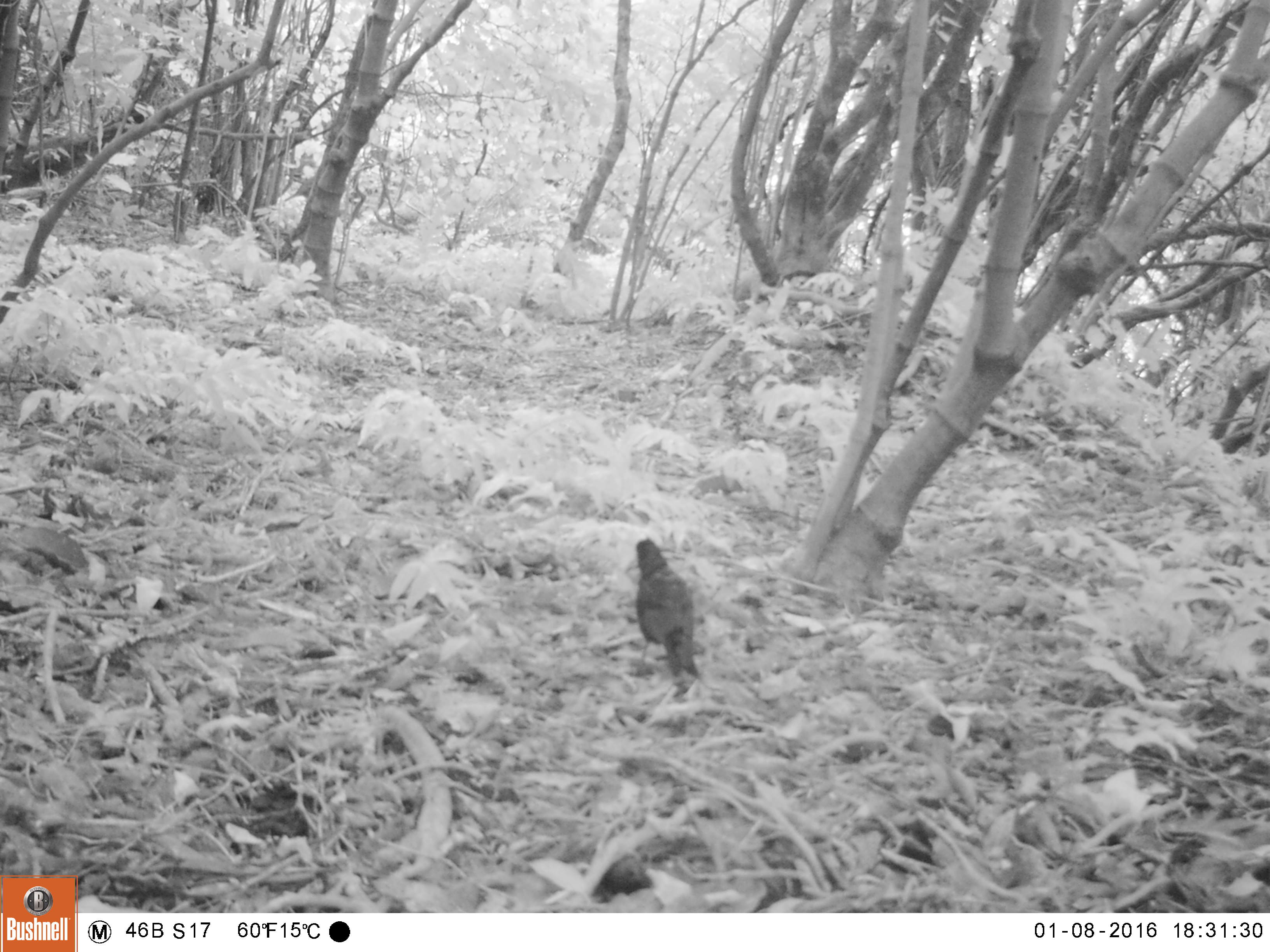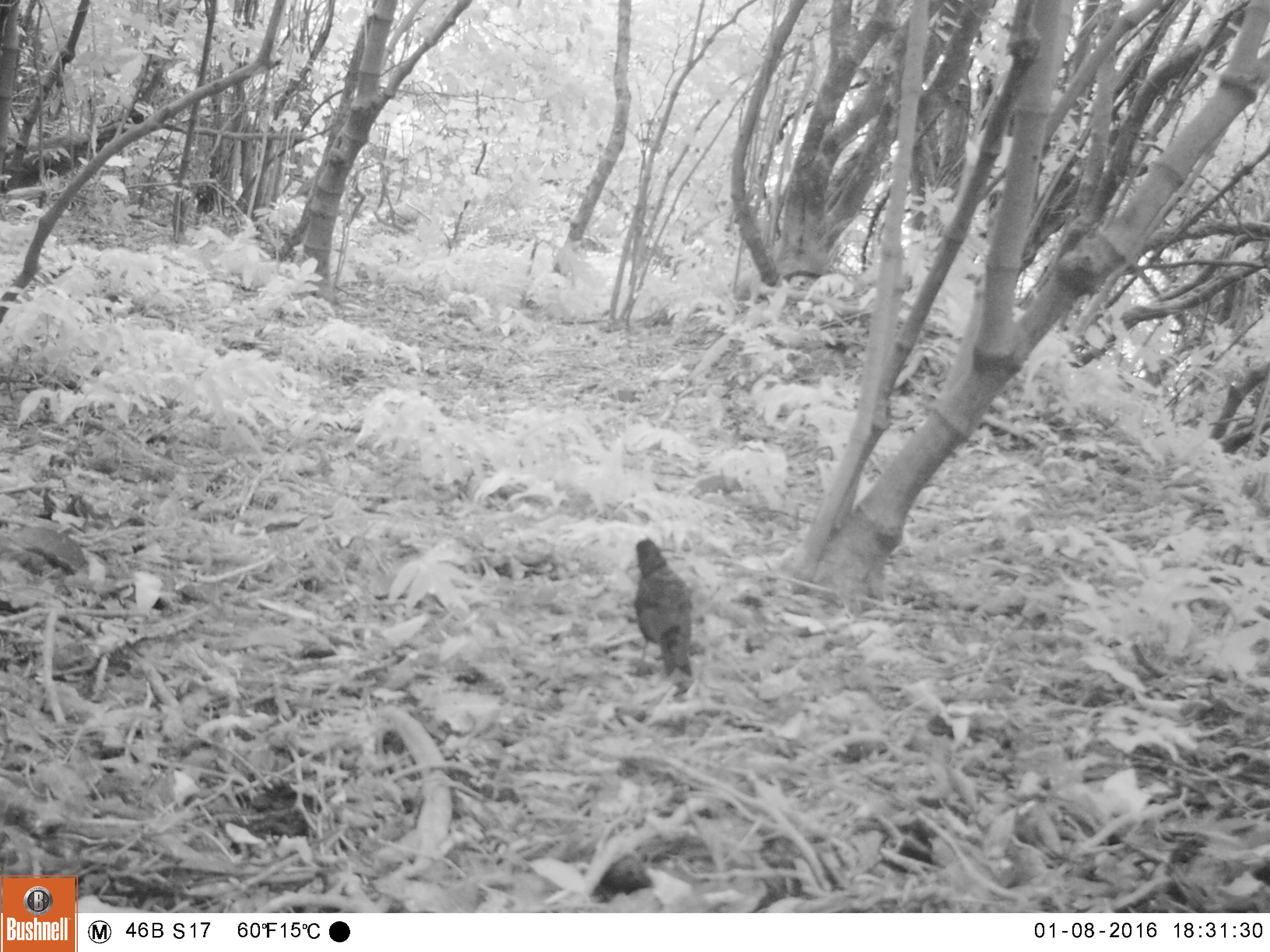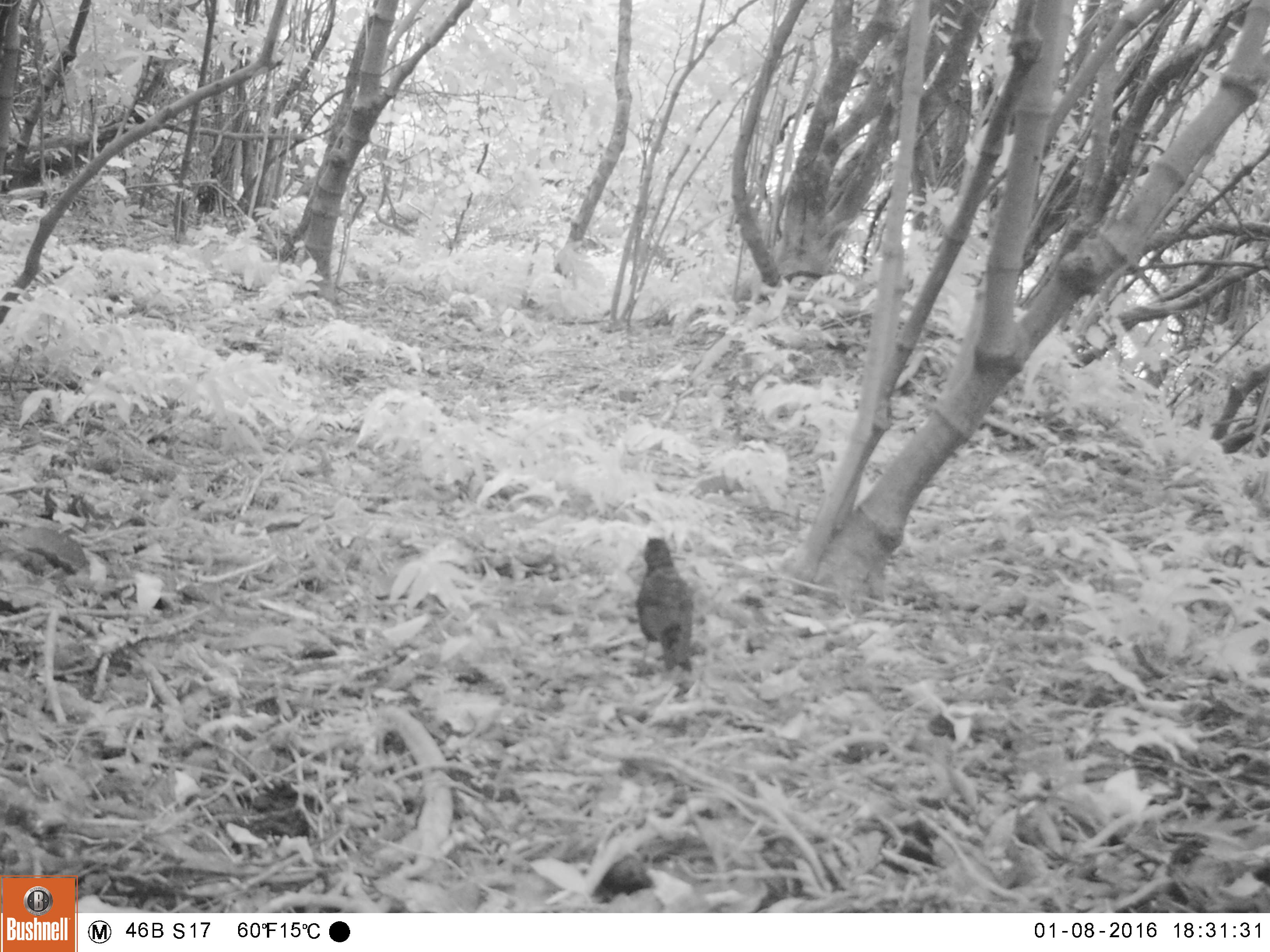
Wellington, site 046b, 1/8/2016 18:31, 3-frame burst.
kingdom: Animalia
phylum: Chordata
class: Aves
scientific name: Aves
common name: bird